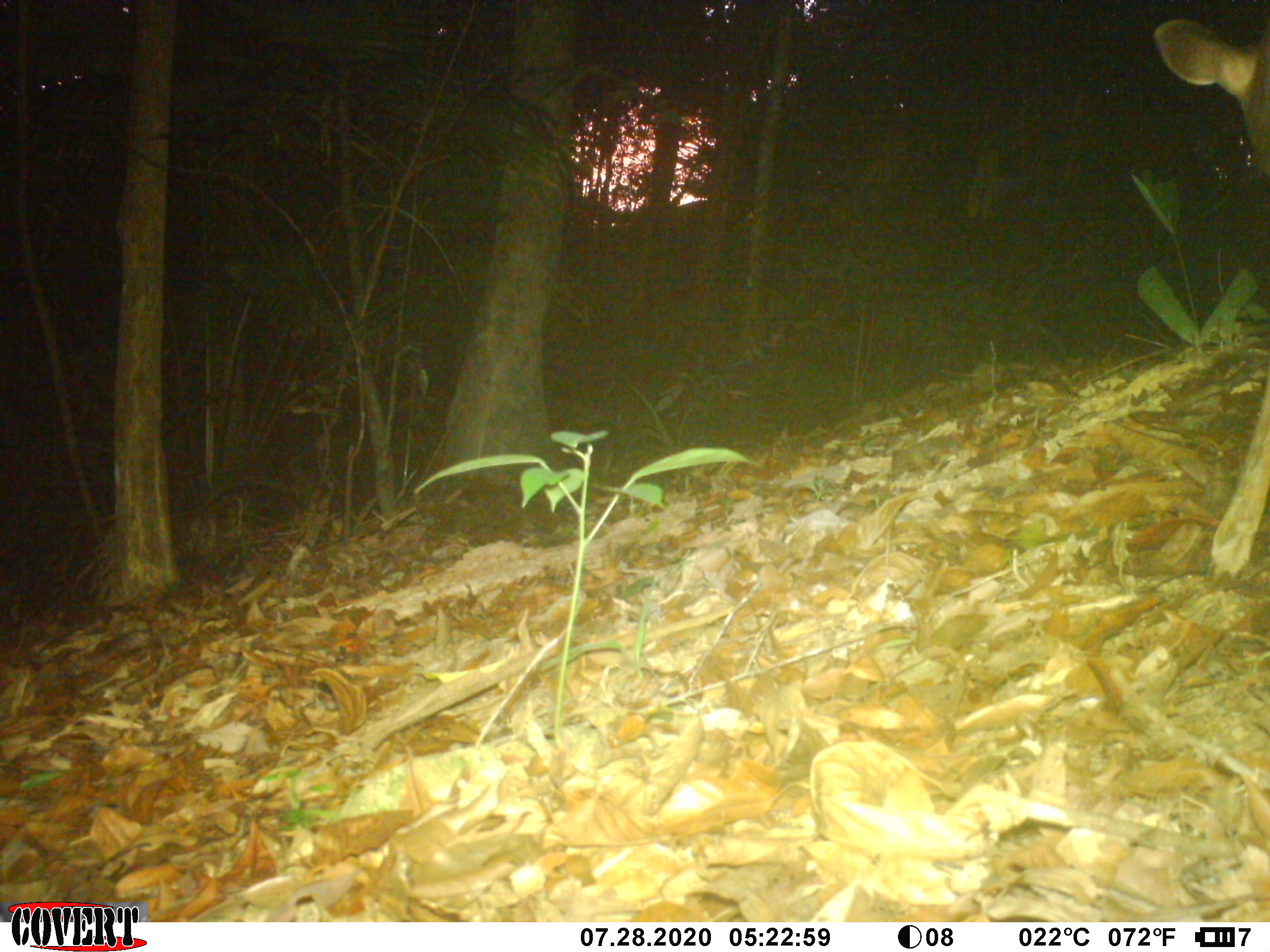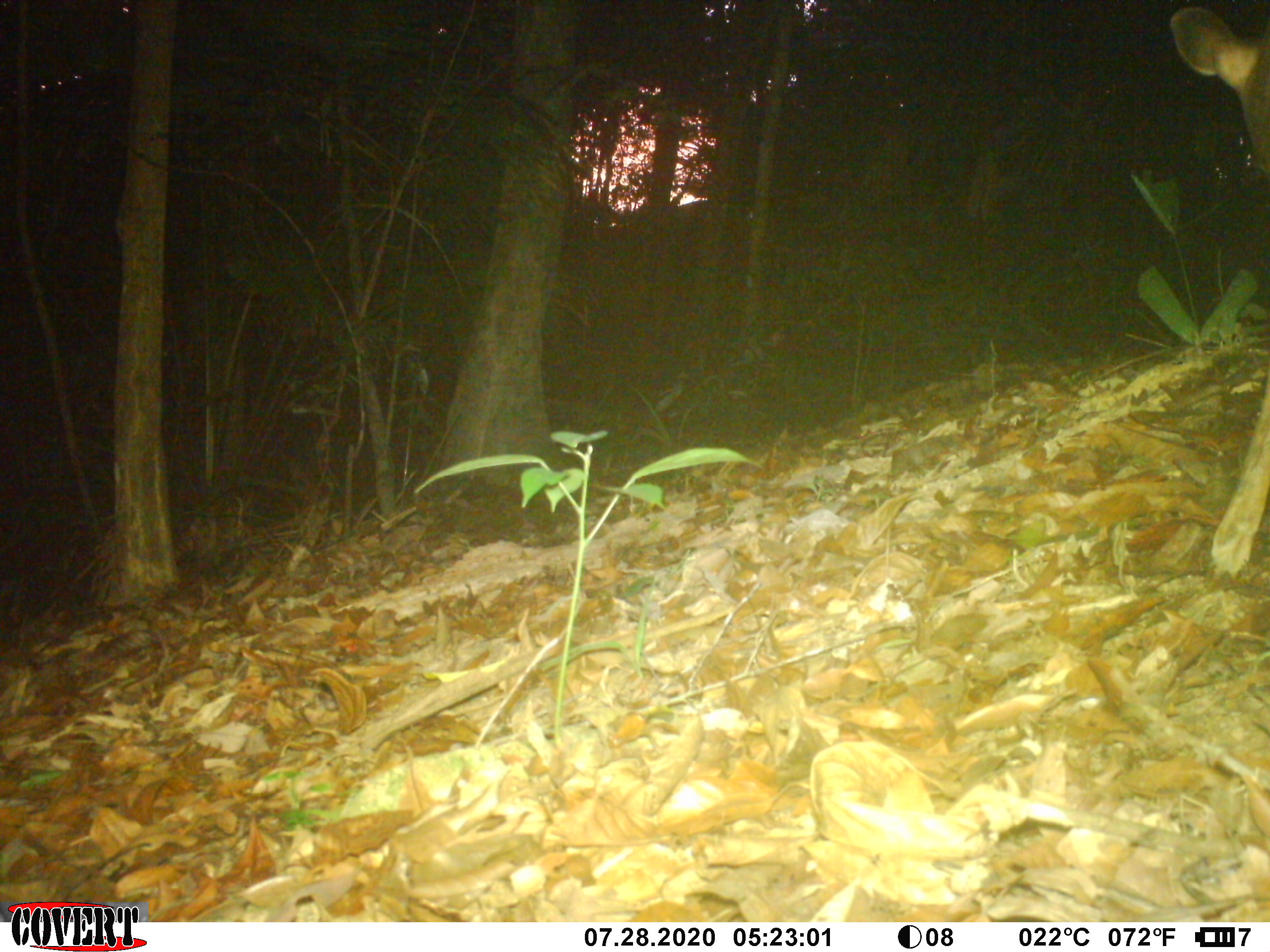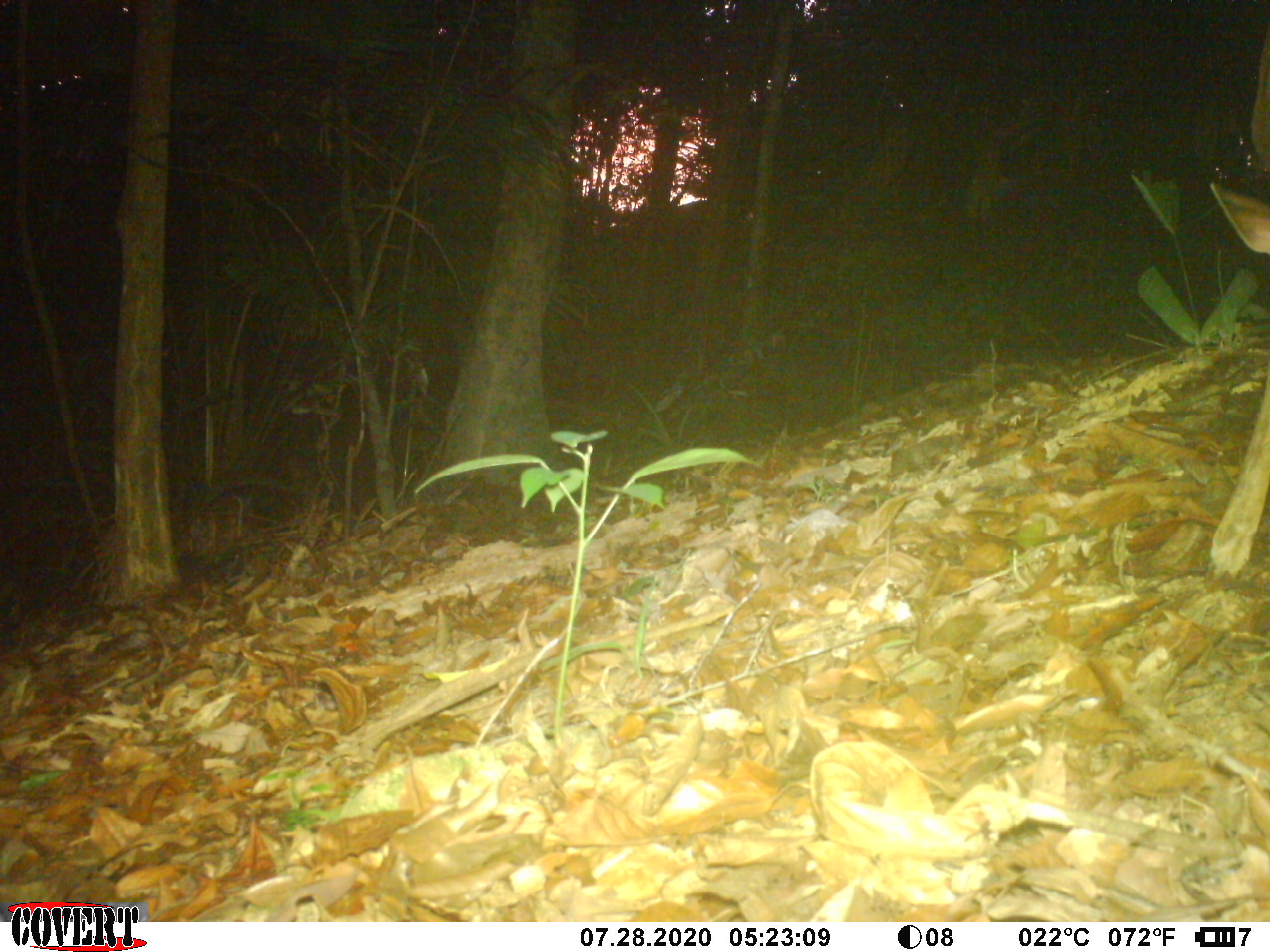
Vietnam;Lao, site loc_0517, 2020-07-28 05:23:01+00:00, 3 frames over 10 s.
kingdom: Animalia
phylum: Chordata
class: Mammalia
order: Artiodactyla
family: Cervidae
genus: Muntiacus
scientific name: Muntiacus vuquangensis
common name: large-antlered muntjac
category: large antlered muntjac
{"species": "large antlered muntjac (large-antlered muntjac) (Muntiacus vuquangensis)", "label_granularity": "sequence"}